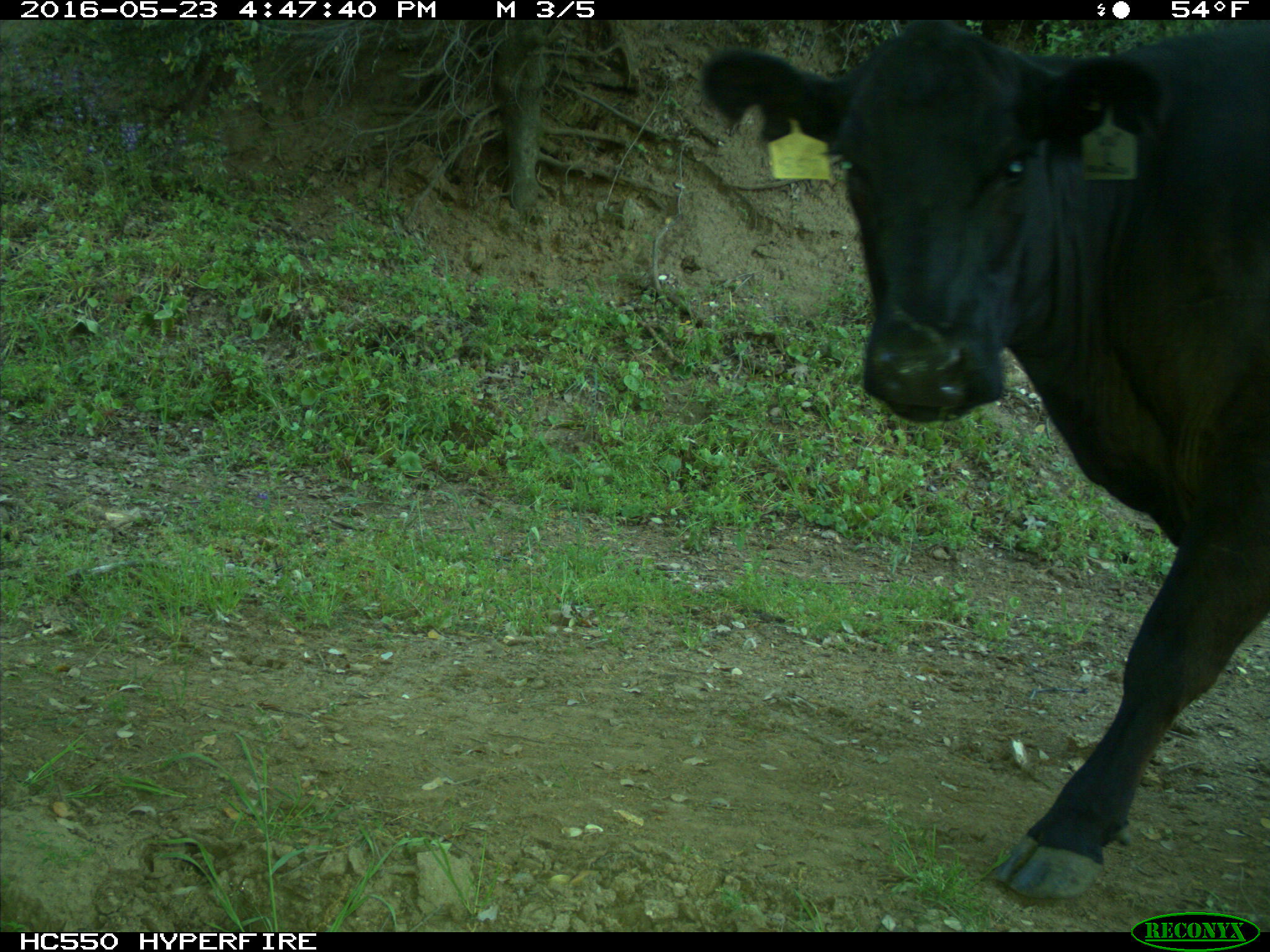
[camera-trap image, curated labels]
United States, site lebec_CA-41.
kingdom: Animalia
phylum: Chordata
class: Mammalia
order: Artiodactyla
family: Bovidae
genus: Bos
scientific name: Bos taurus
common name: domestic cow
Bos taurus (domestic cow).